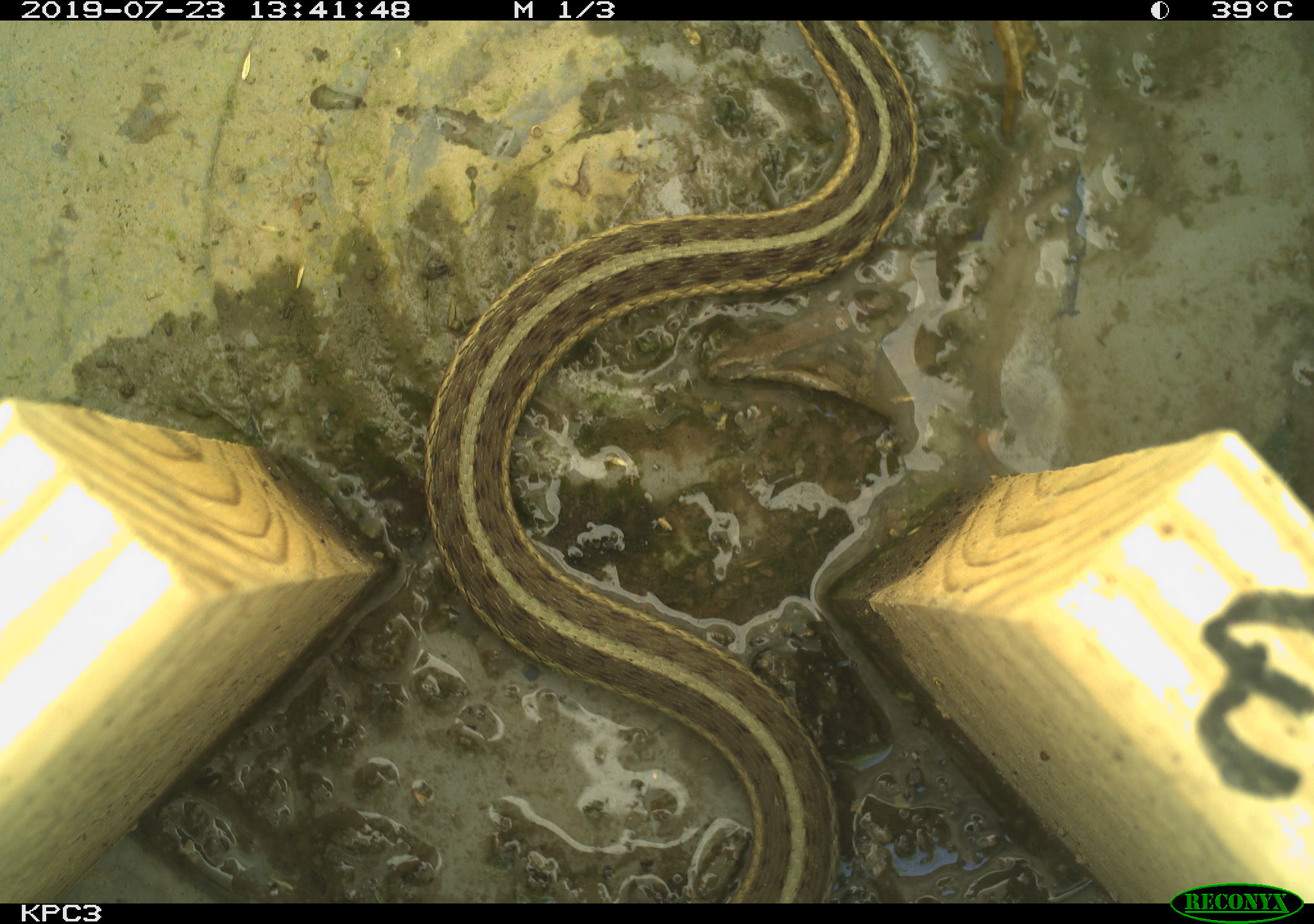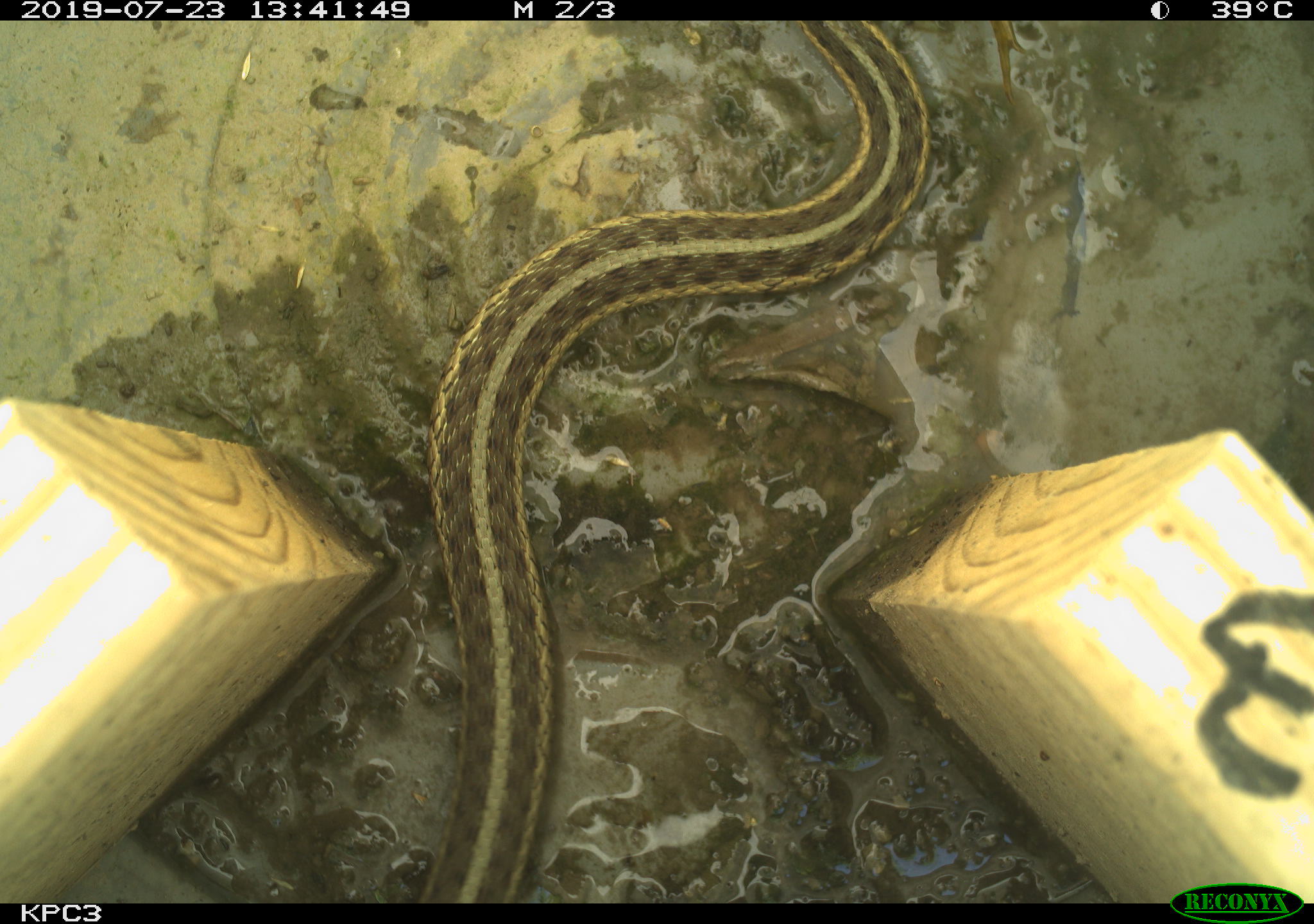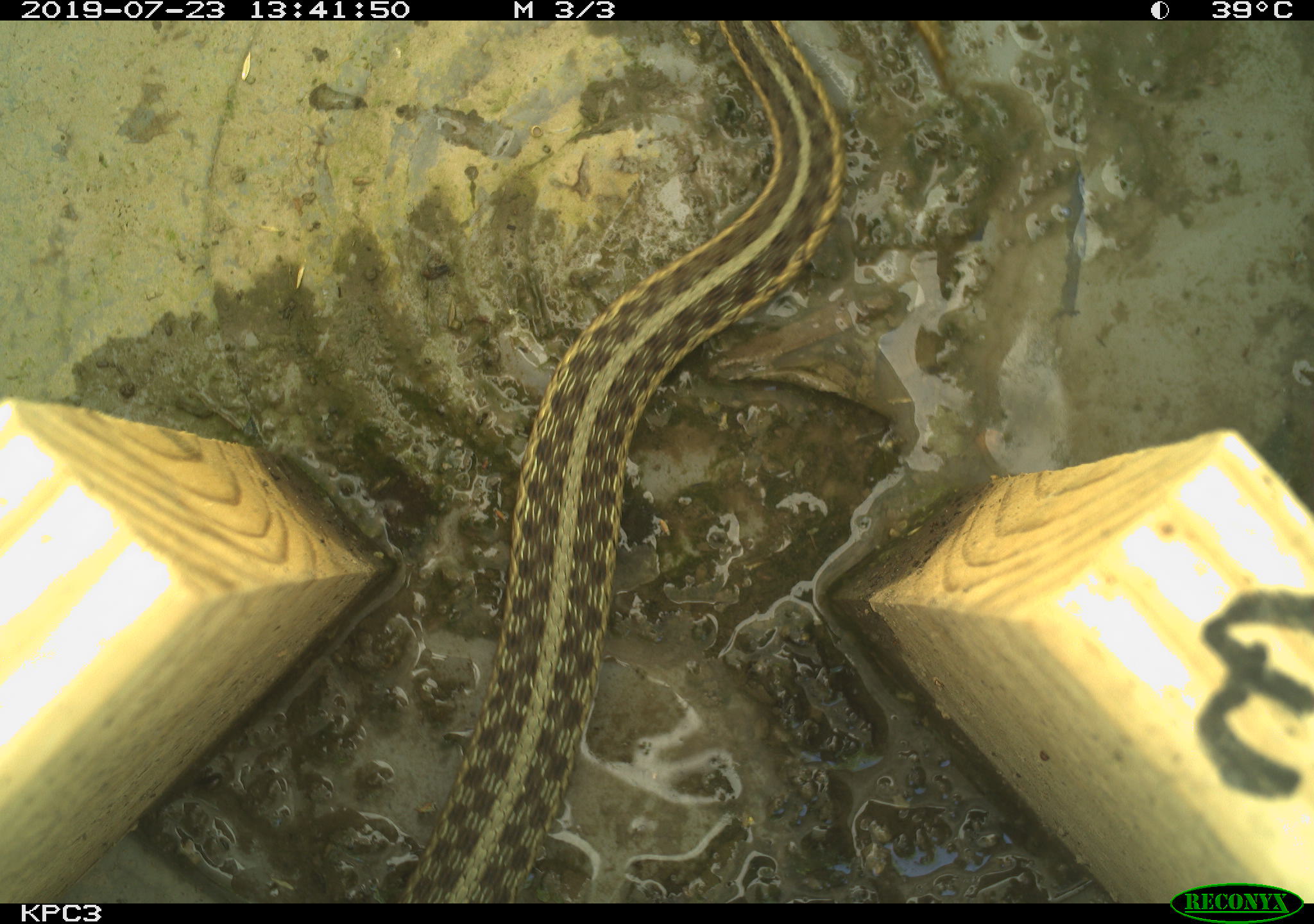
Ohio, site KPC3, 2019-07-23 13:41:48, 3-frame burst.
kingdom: Animalia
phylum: Chordata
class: Reptilia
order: Squamata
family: Colubridae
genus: Thamnophis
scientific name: Thamnophis sirtalis sirtalis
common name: eastern gartersnake